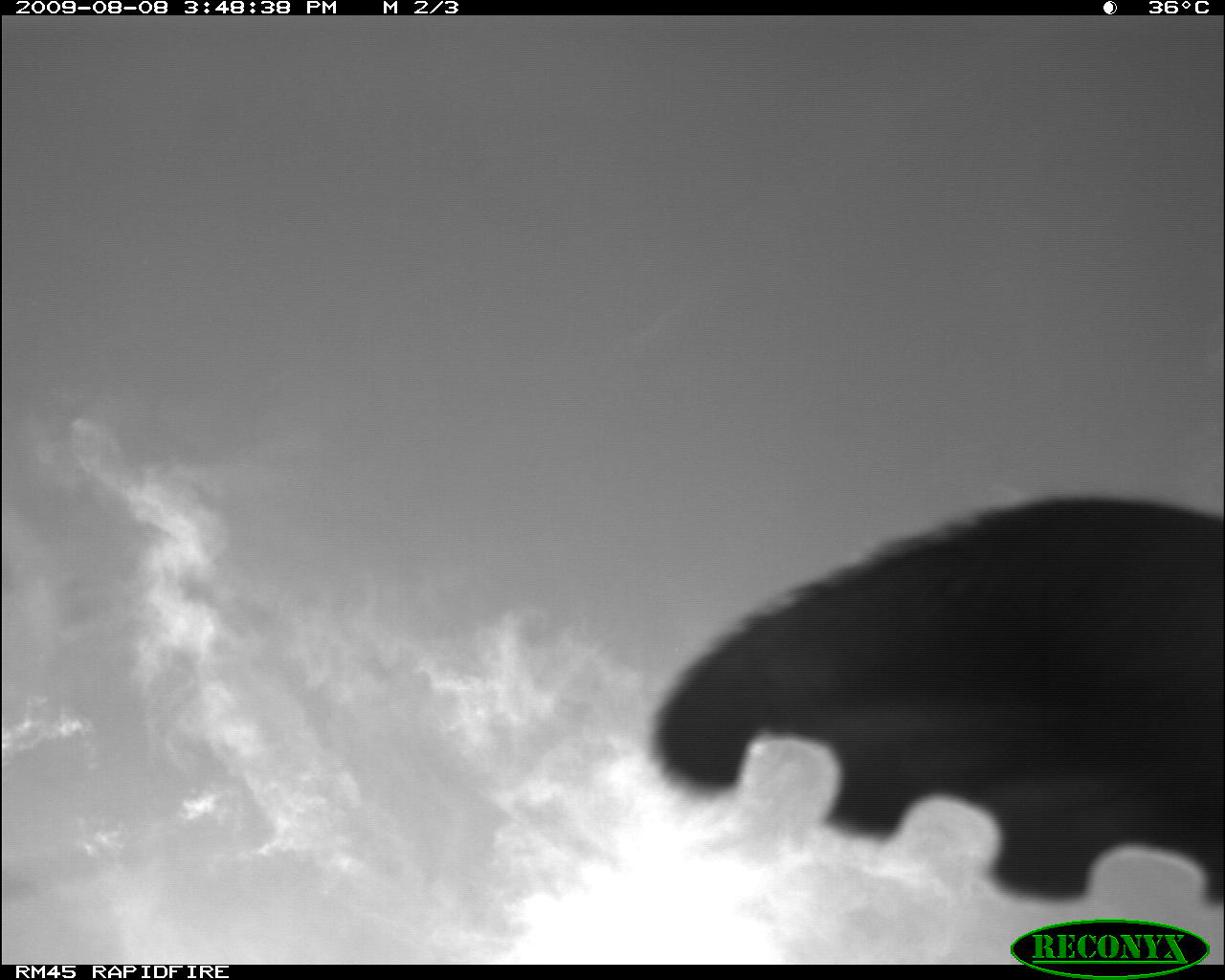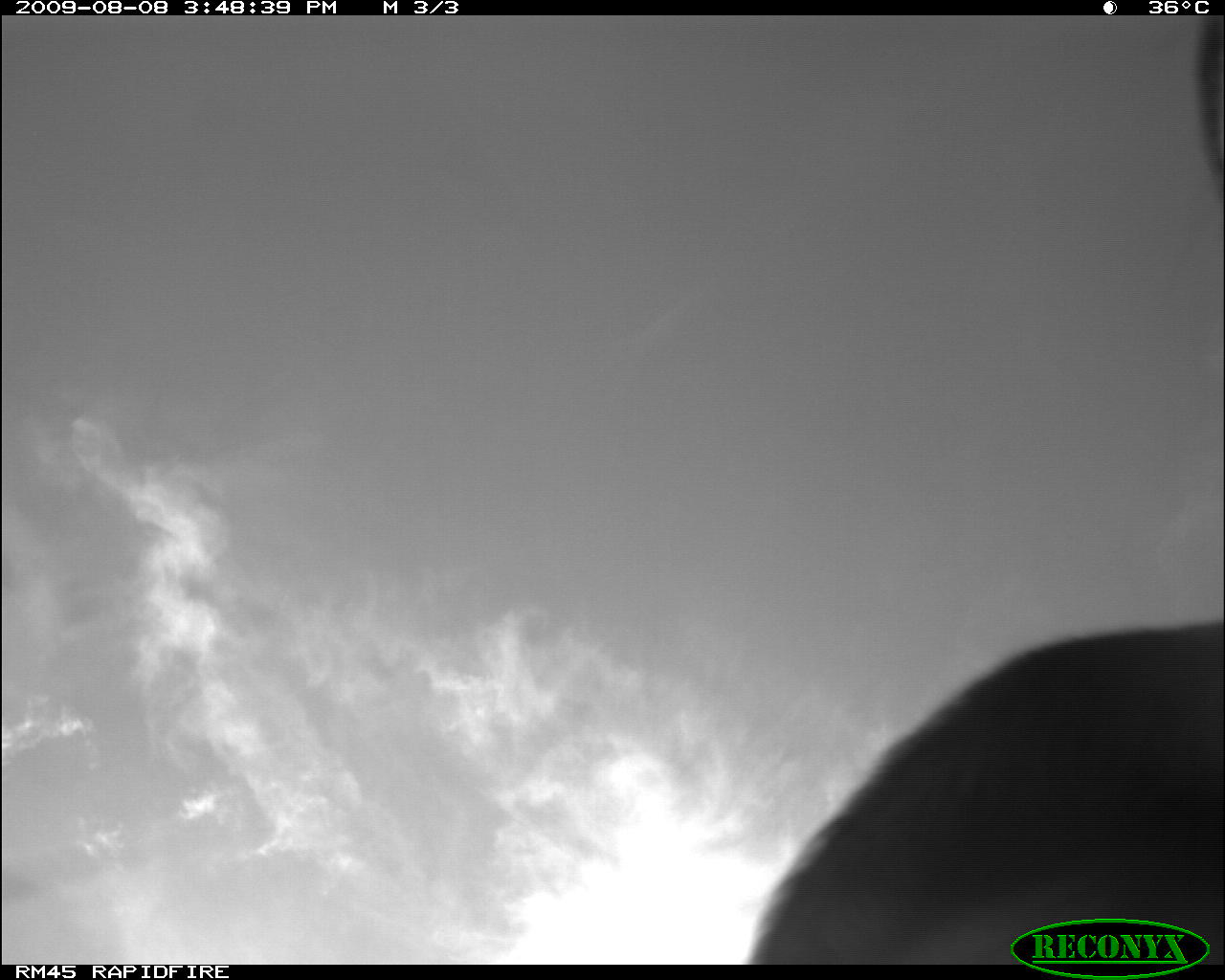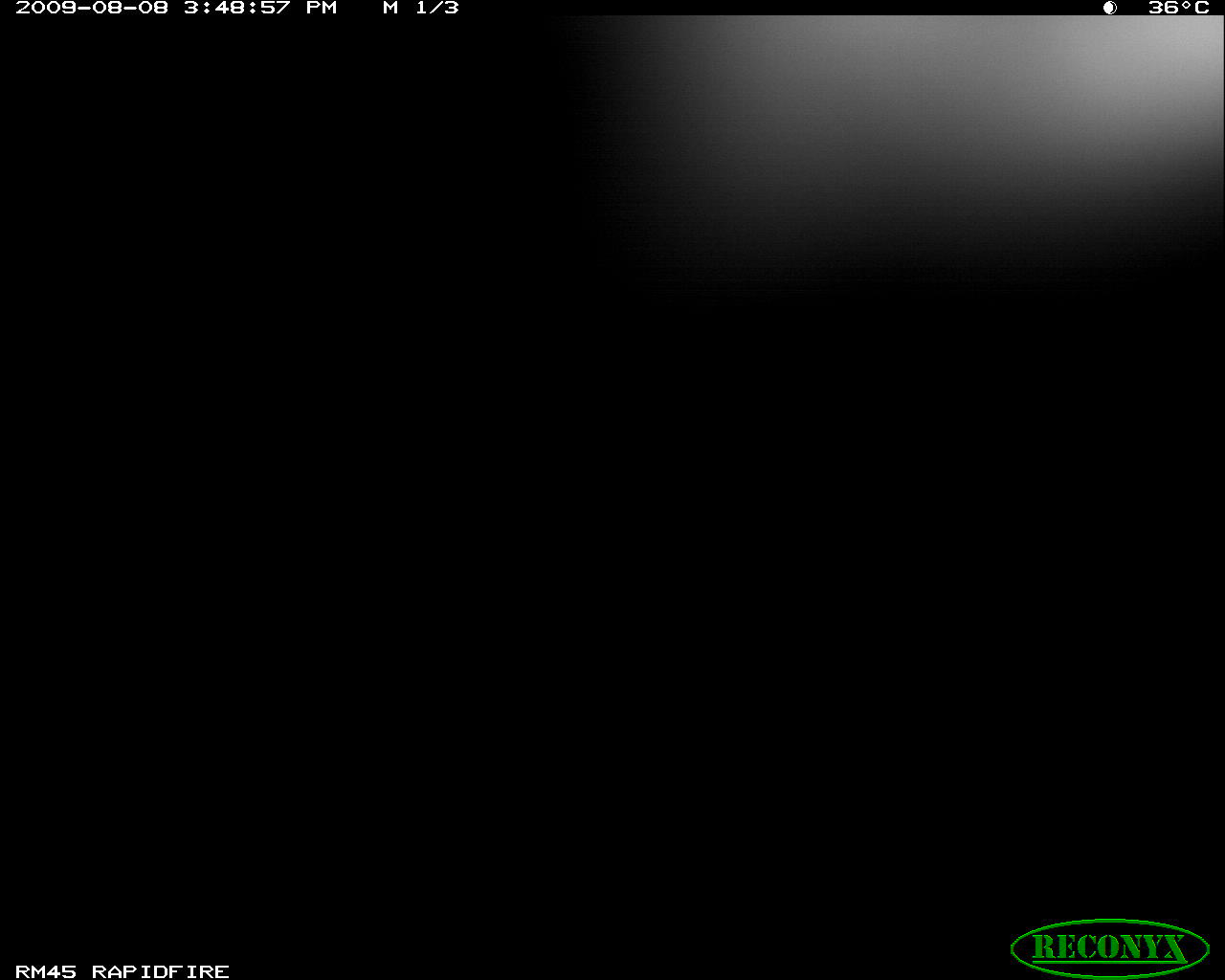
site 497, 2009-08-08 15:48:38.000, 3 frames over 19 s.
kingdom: Animalia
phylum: Chordata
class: Mammalia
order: Artiodactyla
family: Bovidae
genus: Tragelaphus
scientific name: Tragelaphus oryx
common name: eland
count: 1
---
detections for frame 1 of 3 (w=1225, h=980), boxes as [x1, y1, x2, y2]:
tragelaphus oryx: [651, 496, 1225, 900]